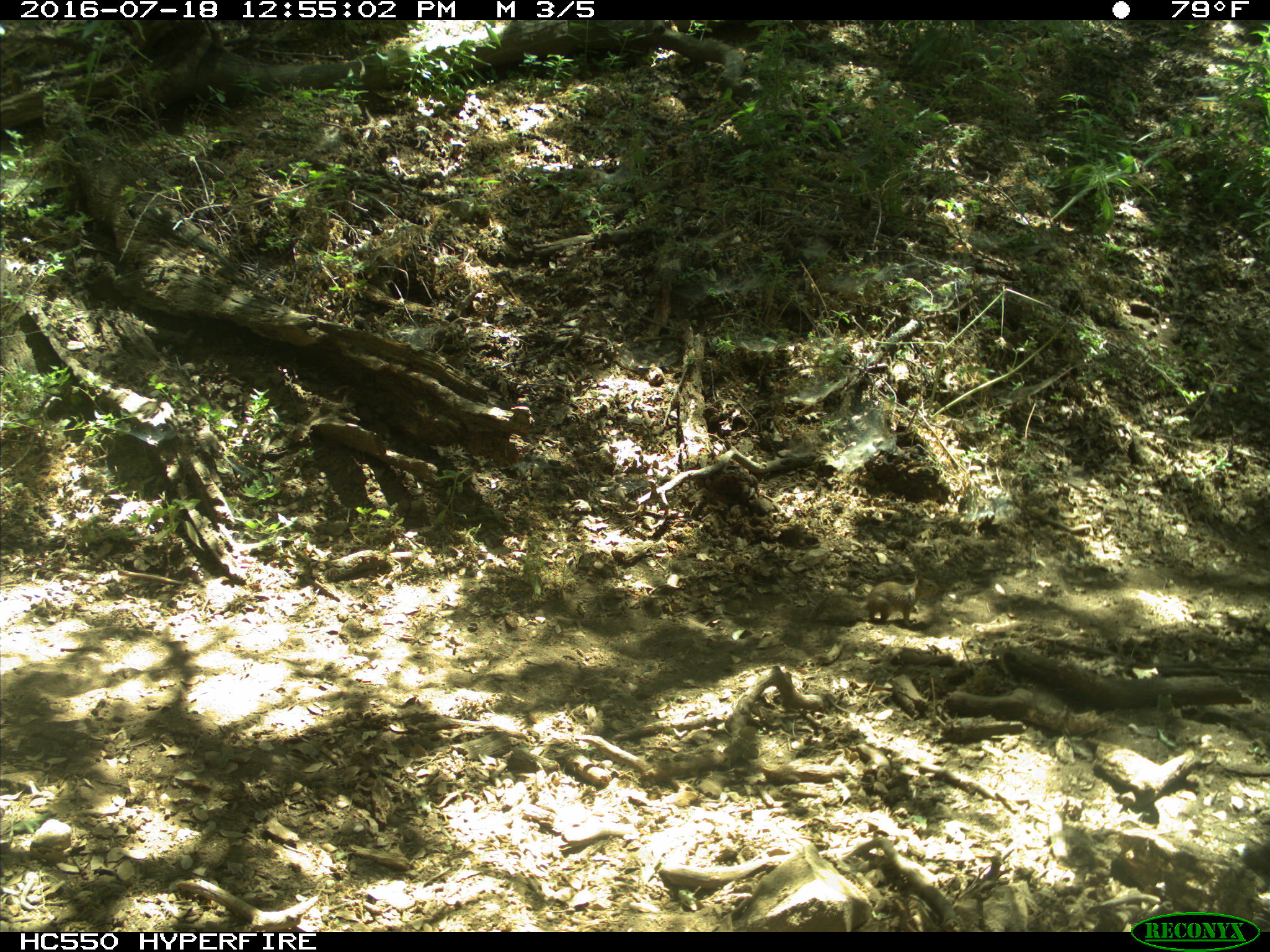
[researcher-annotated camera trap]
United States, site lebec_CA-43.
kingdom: Animalia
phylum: Chordata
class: Mammalia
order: Rodentia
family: Sciuridae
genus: Otospermophilus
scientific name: Otospermophilus beecheyi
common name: california ground squirrel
Otospermophilus beecheyi (california ground squirrel).